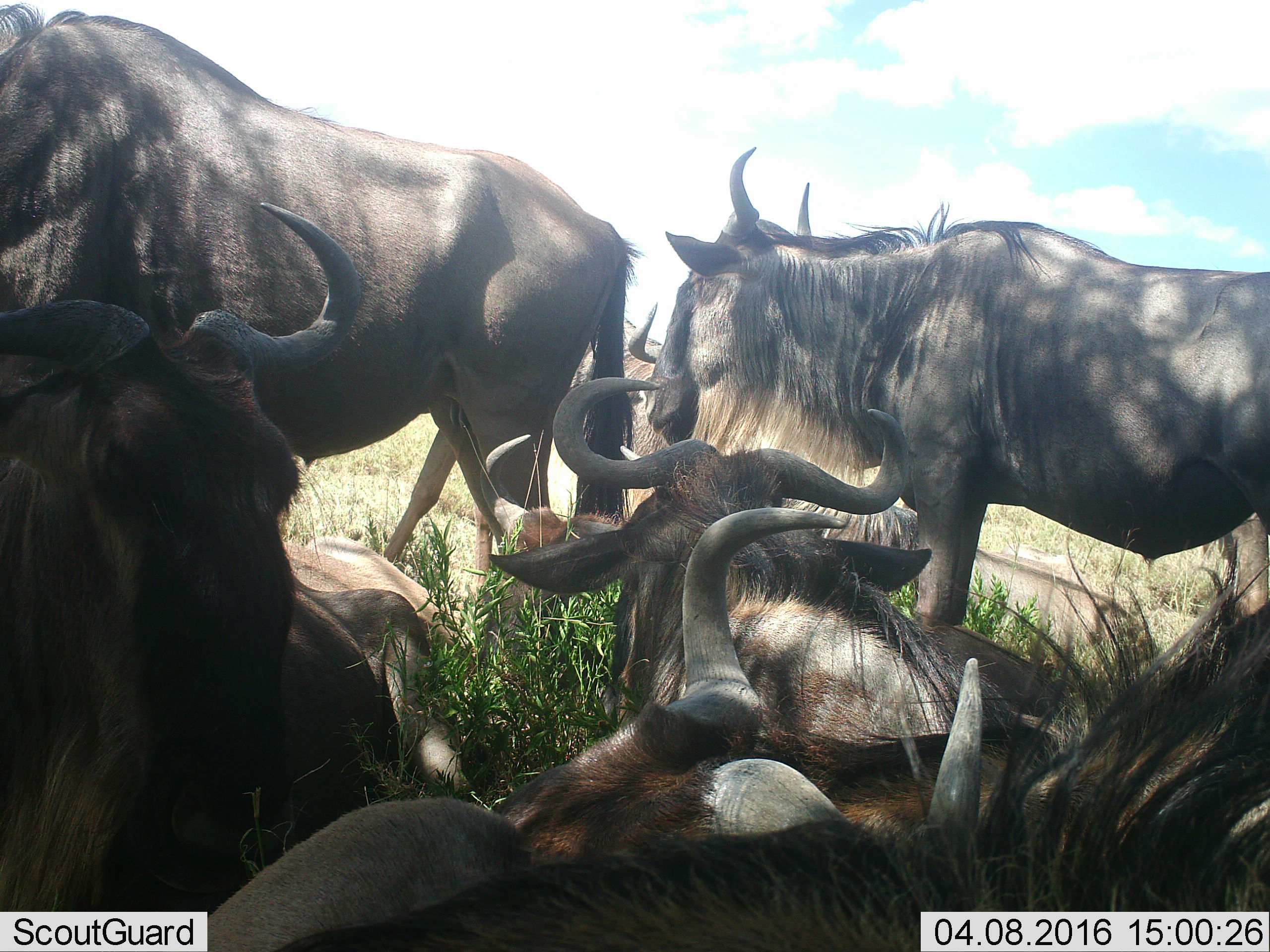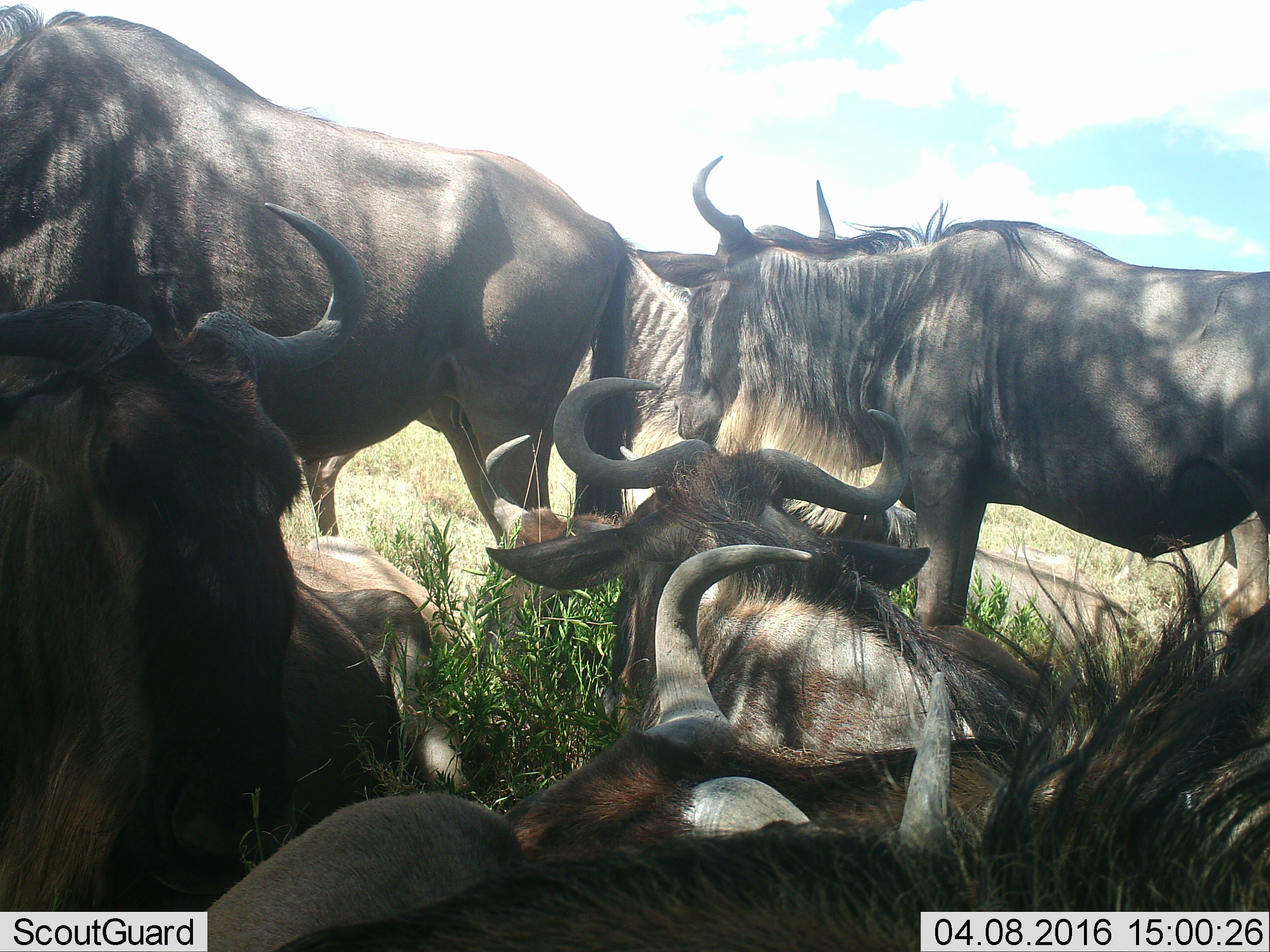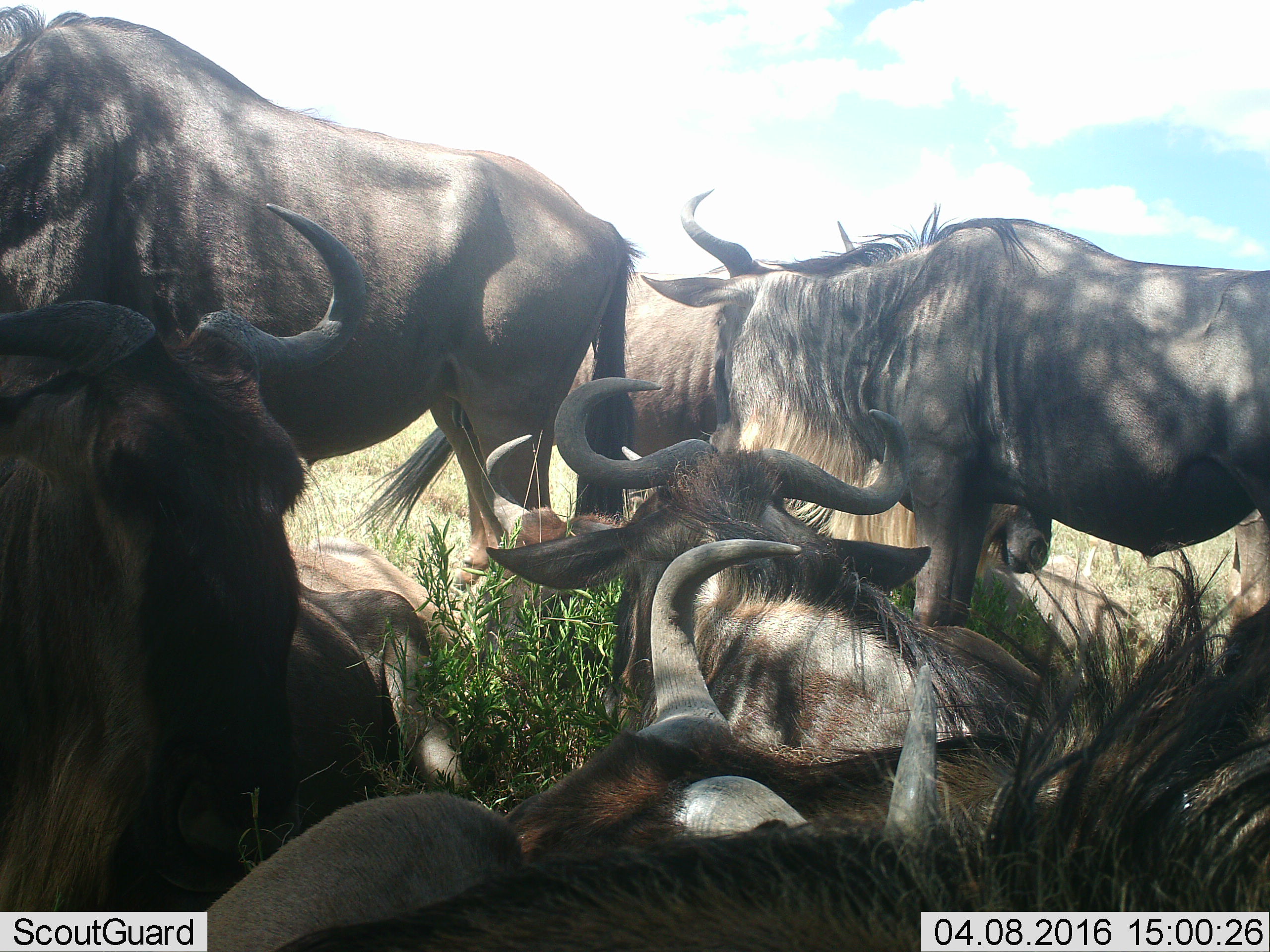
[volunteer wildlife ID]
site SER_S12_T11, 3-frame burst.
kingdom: Animalia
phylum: Chordata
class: Mammalia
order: Artiodactyla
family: Bovidae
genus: Connochaetes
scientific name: Connochaetes taurinus taurinus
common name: blue wildebeest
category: wildebeestblue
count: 9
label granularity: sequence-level